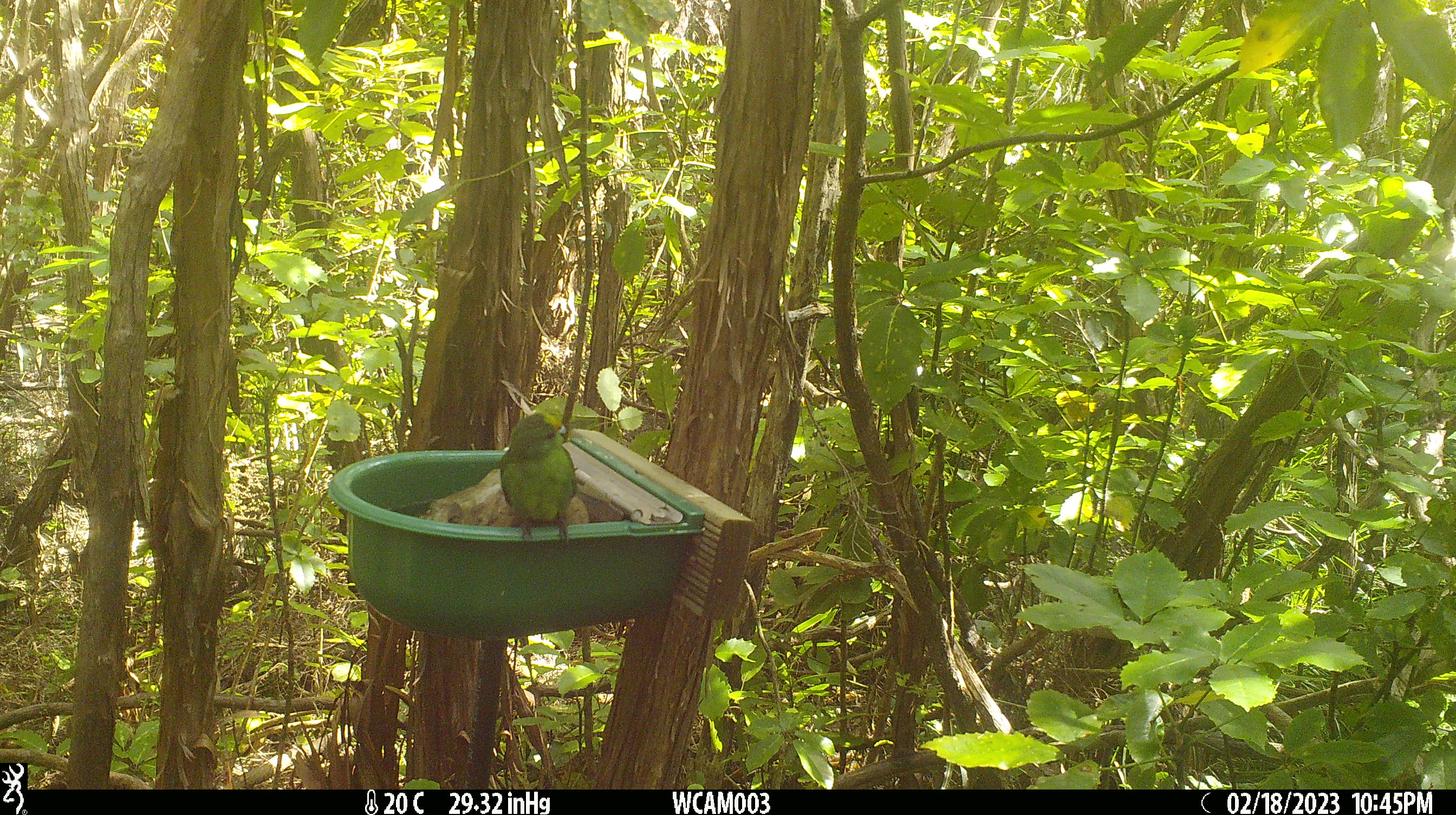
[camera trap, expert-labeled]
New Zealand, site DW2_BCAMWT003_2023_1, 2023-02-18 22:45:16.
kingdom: Animalia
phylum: Chordata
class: Aves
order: Psittaciformes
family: Psittaculidae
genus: Cyanoramphus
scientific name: Cyanoramphus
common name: parakeet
Parakeet (Cyanoramphus).